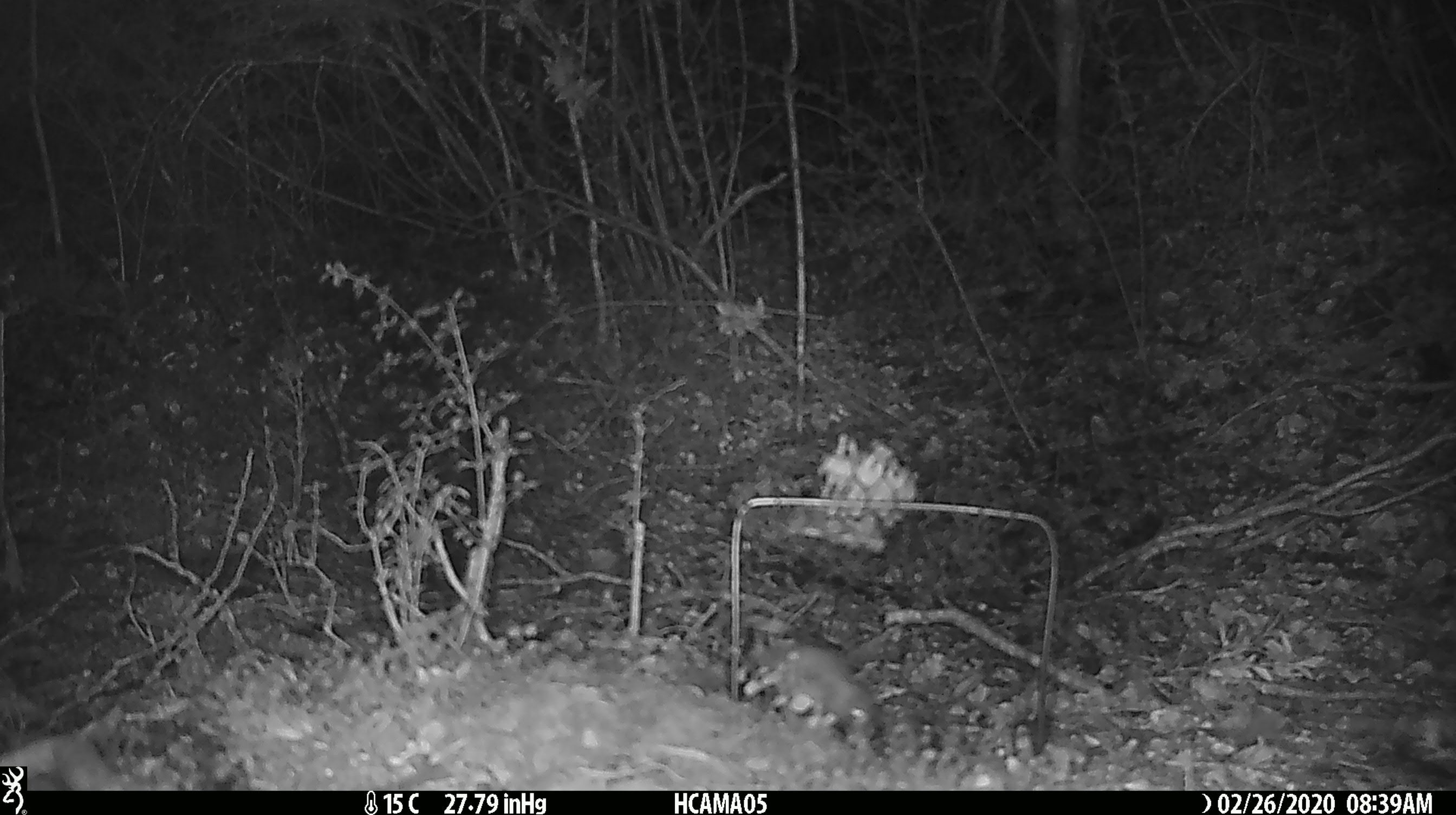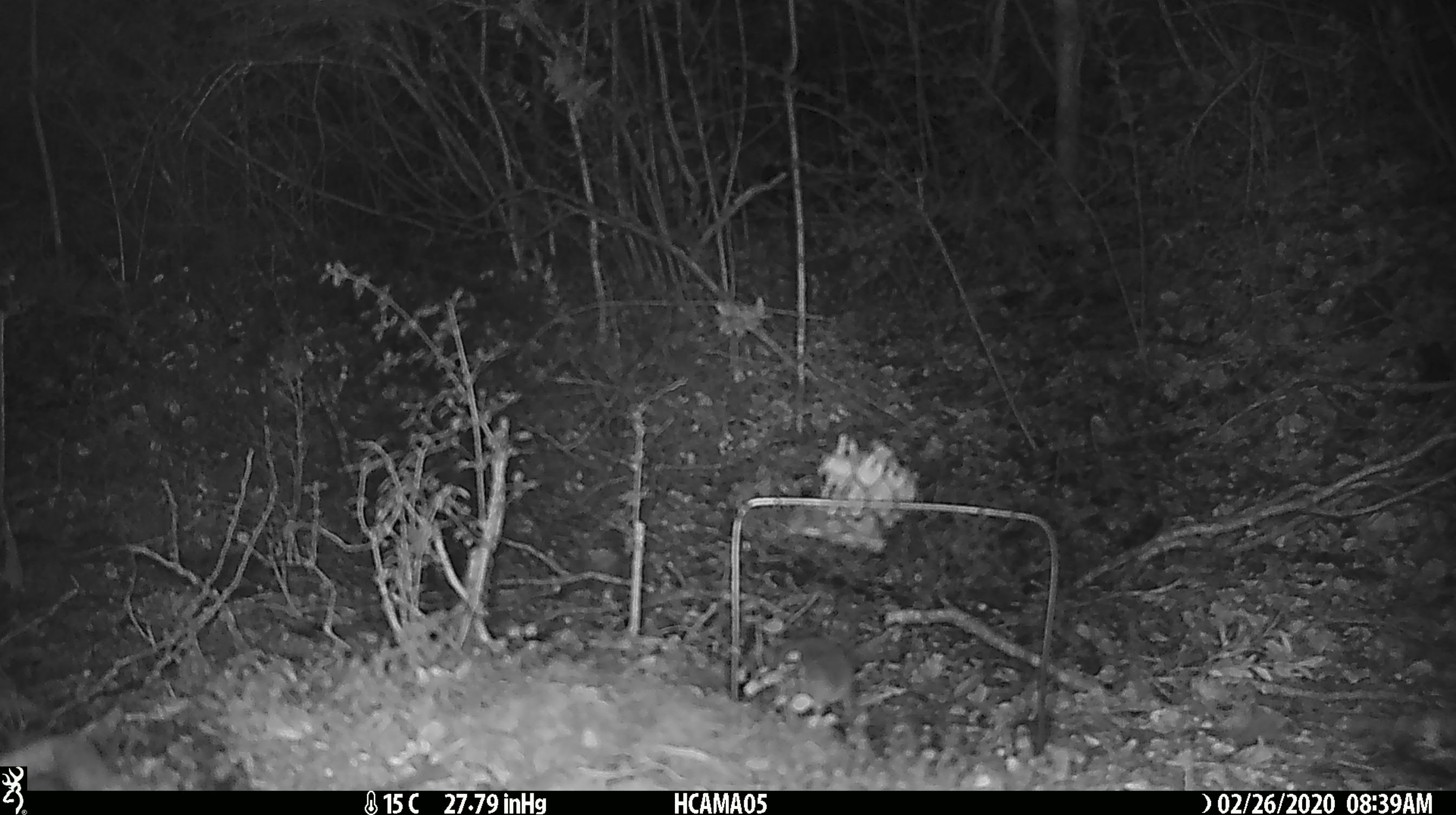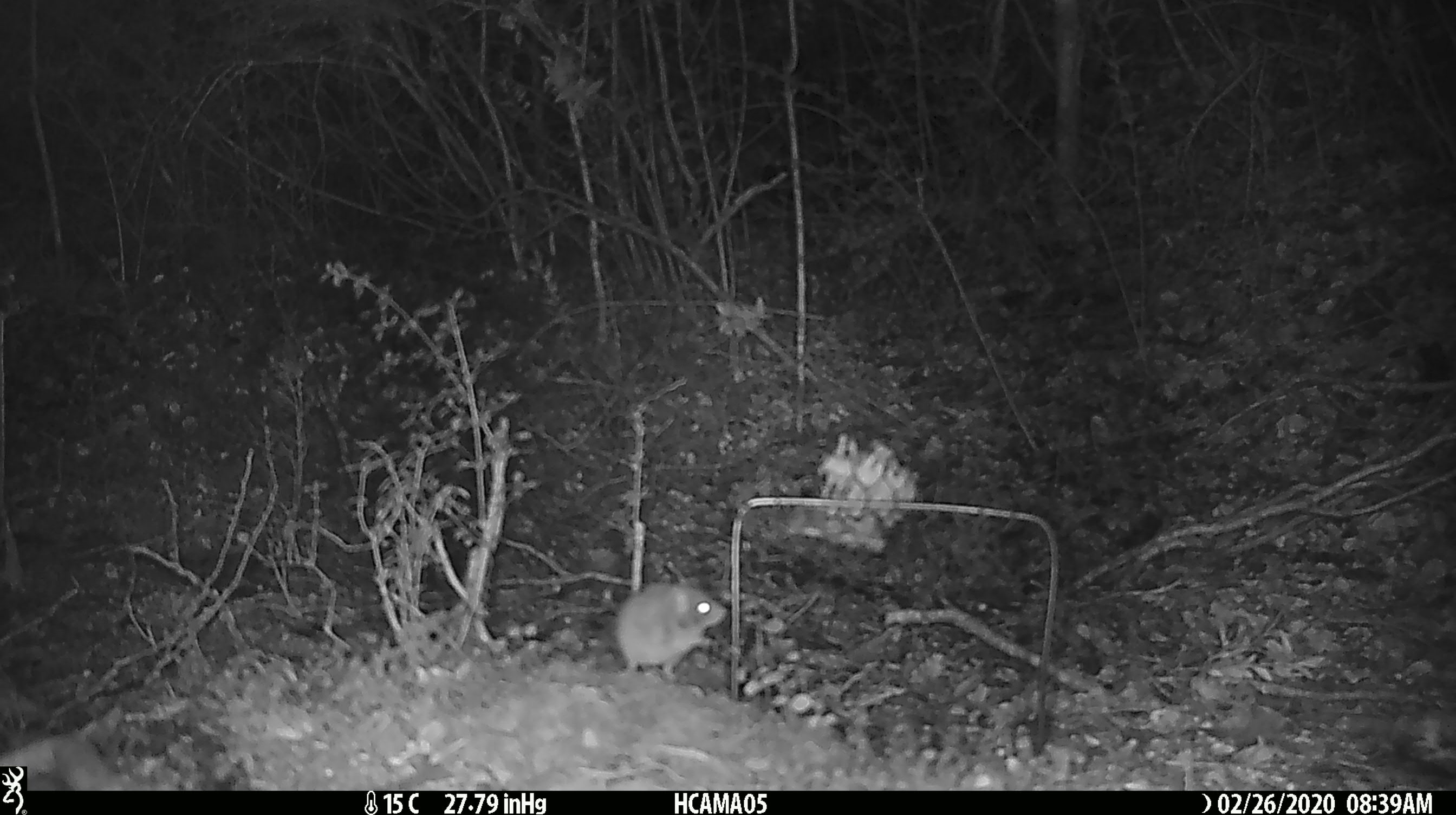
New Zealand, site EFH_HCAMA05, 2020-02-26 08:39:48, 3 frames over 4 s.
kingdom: Animalia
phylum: Chordata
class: Mammalia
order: Rodentia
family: Muridae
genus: Mus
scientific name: Mus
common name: mouse